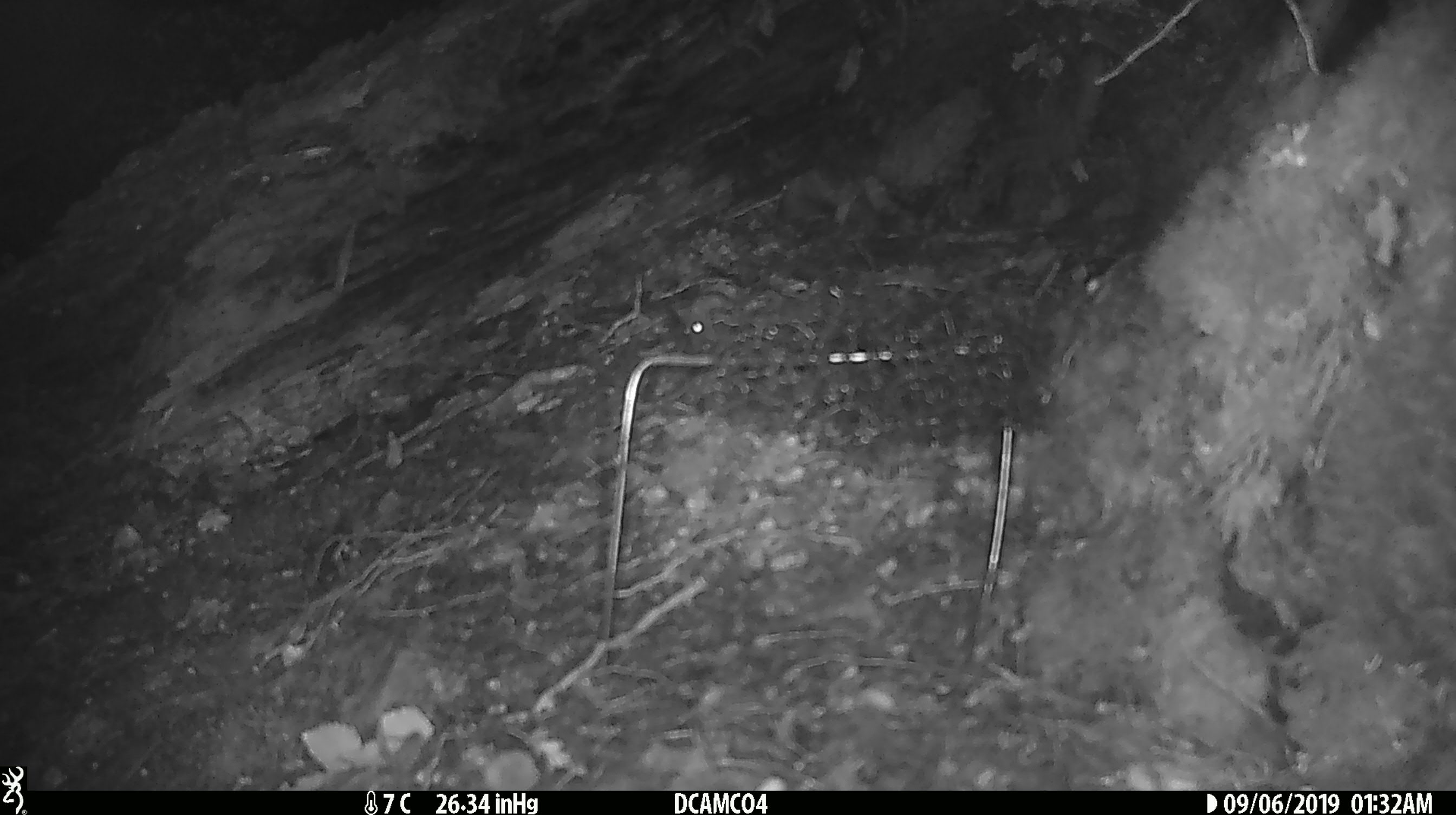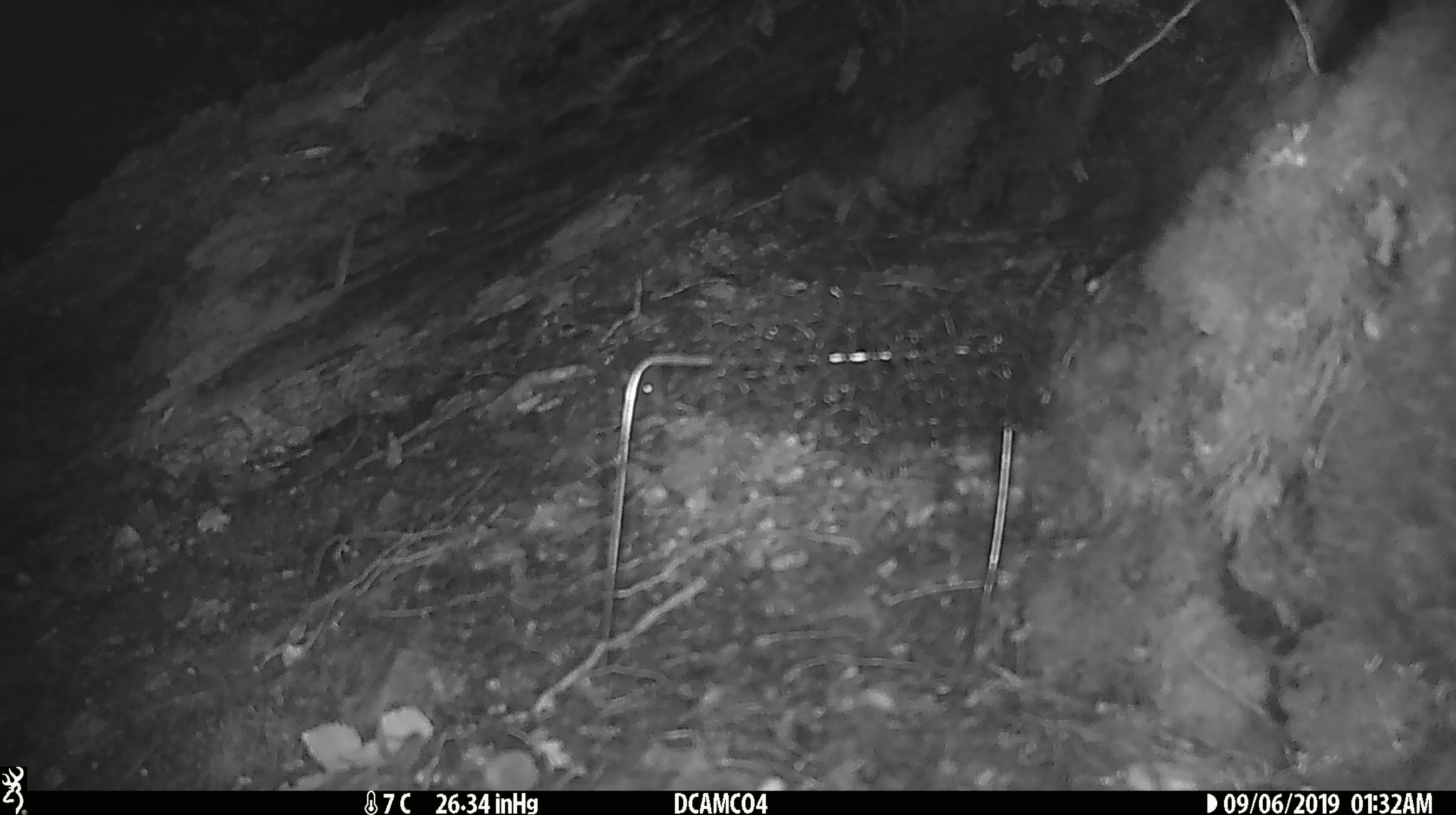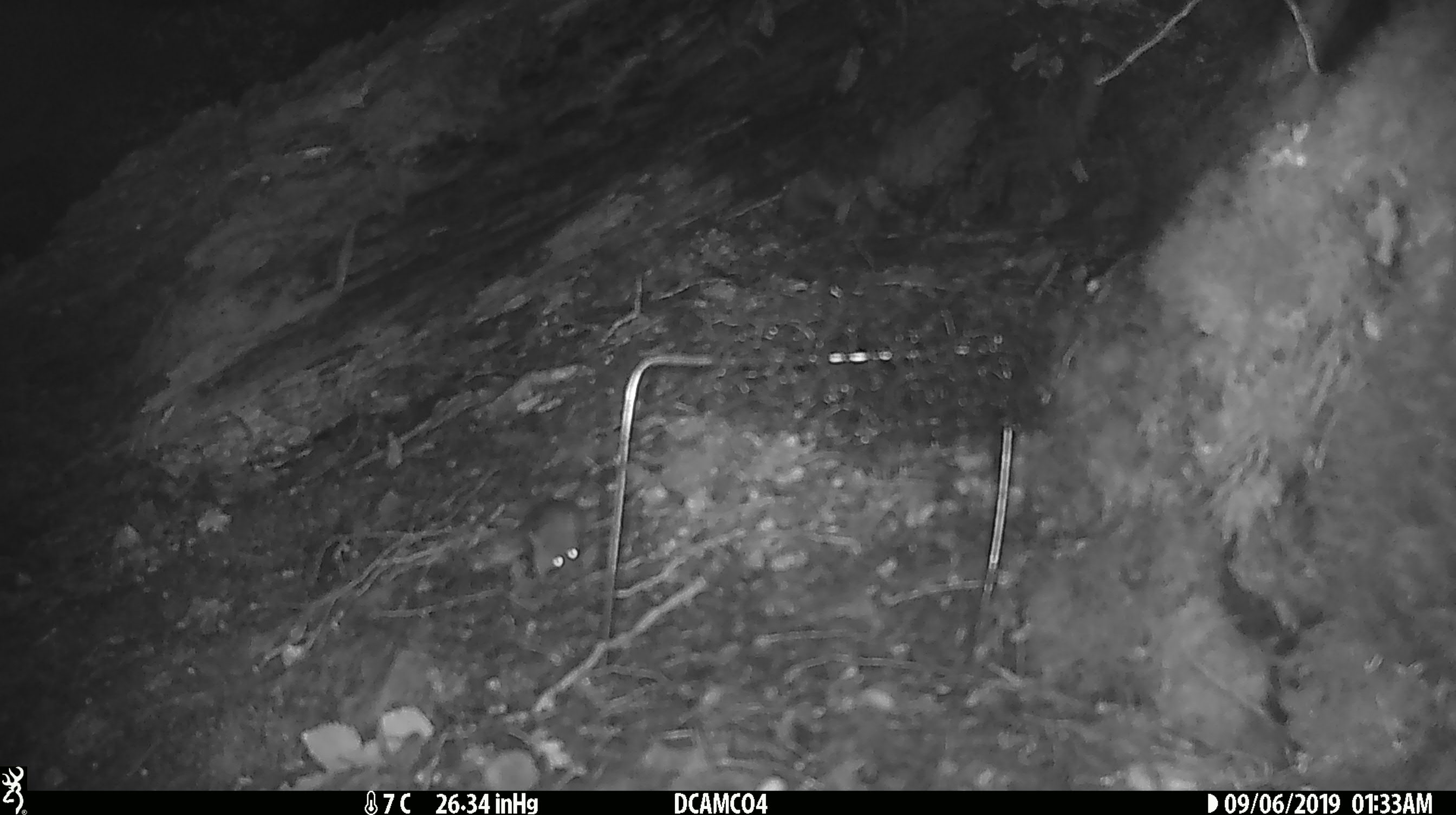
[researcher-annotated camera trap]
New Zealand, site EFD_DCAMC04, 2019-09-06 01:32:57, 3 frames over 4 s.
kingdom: Animalia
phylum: Chordata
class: Mammalia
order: Rodentia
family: Muridae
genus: Mus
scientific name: Mus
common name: mouse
Mouse (Mus).